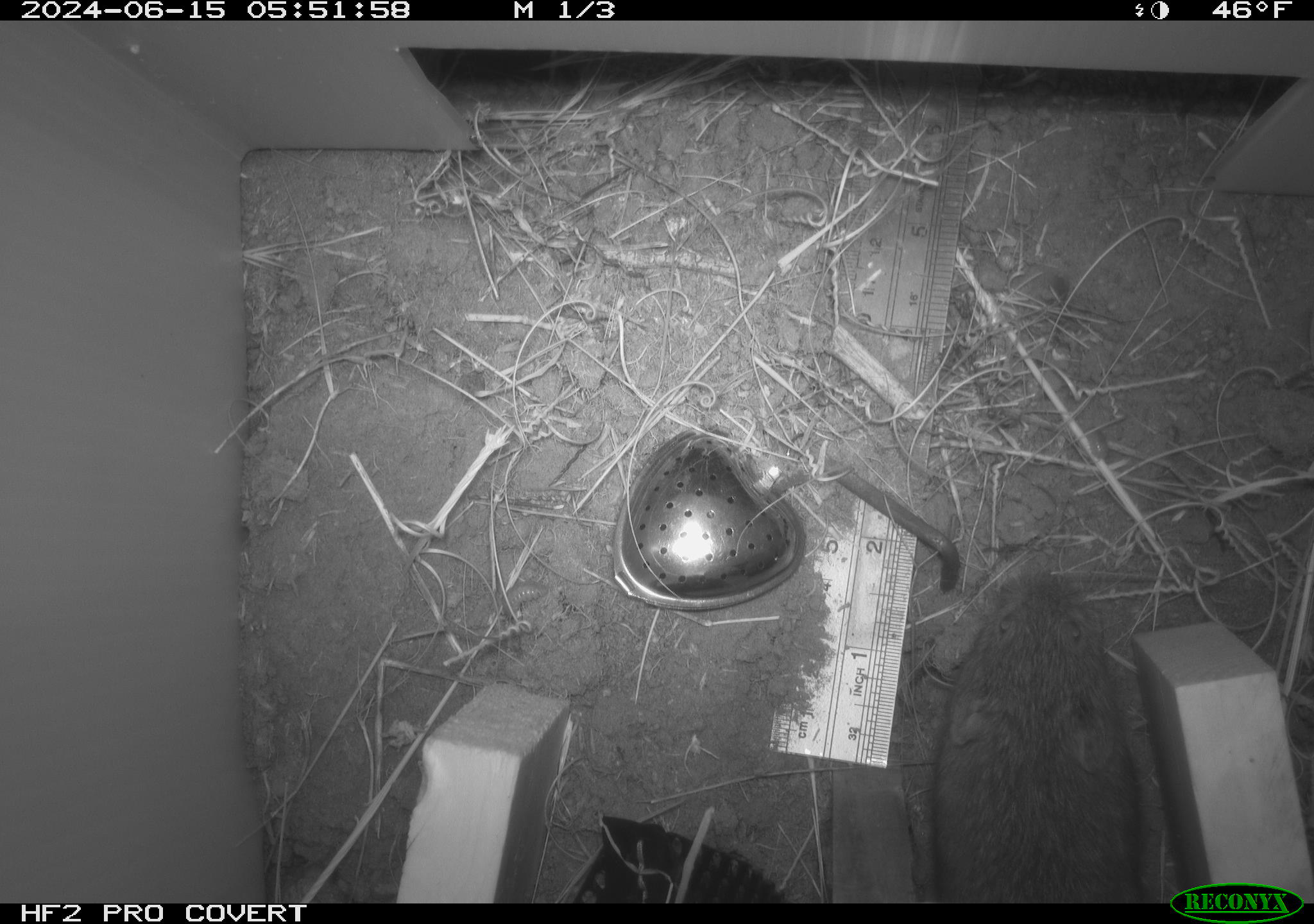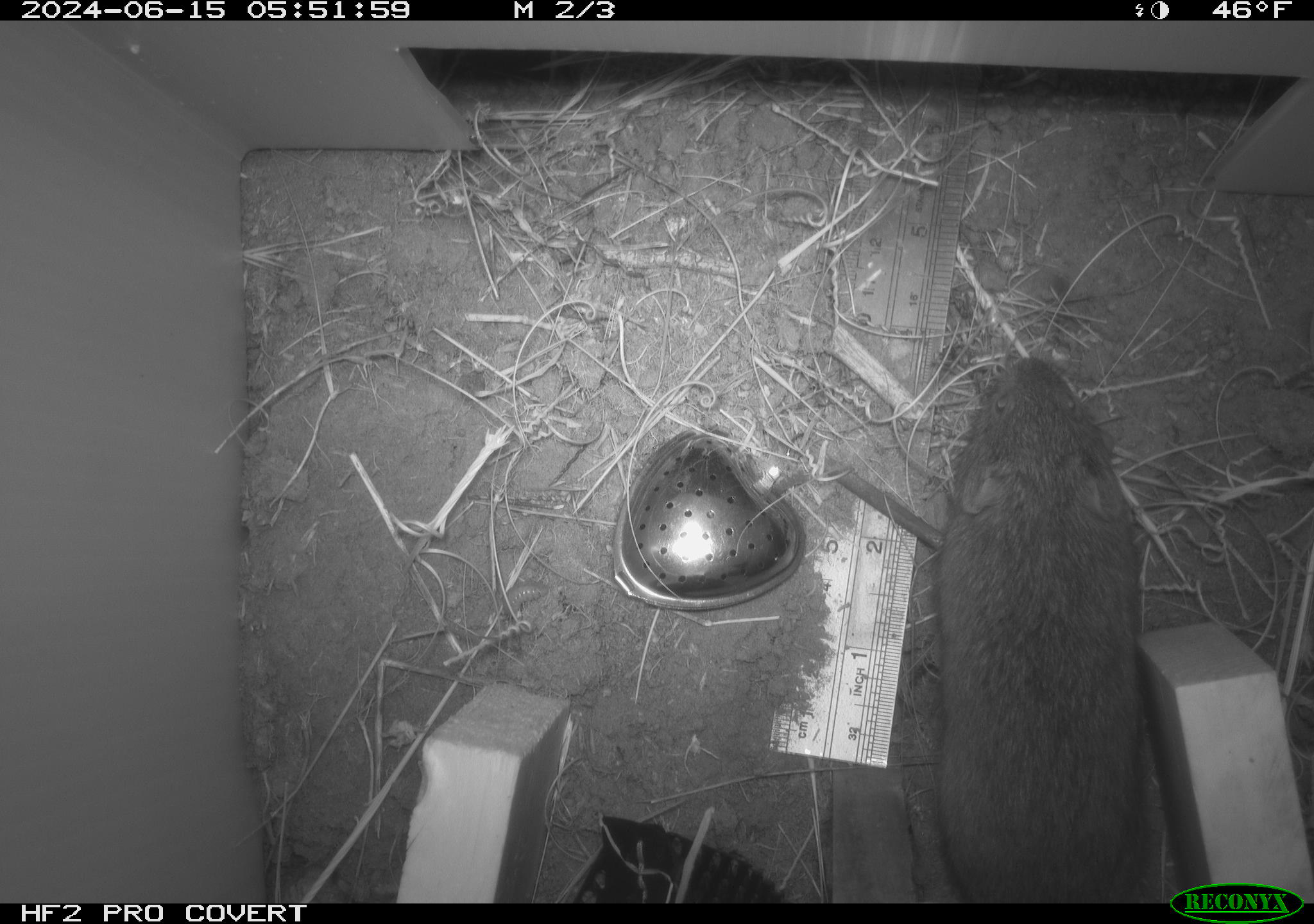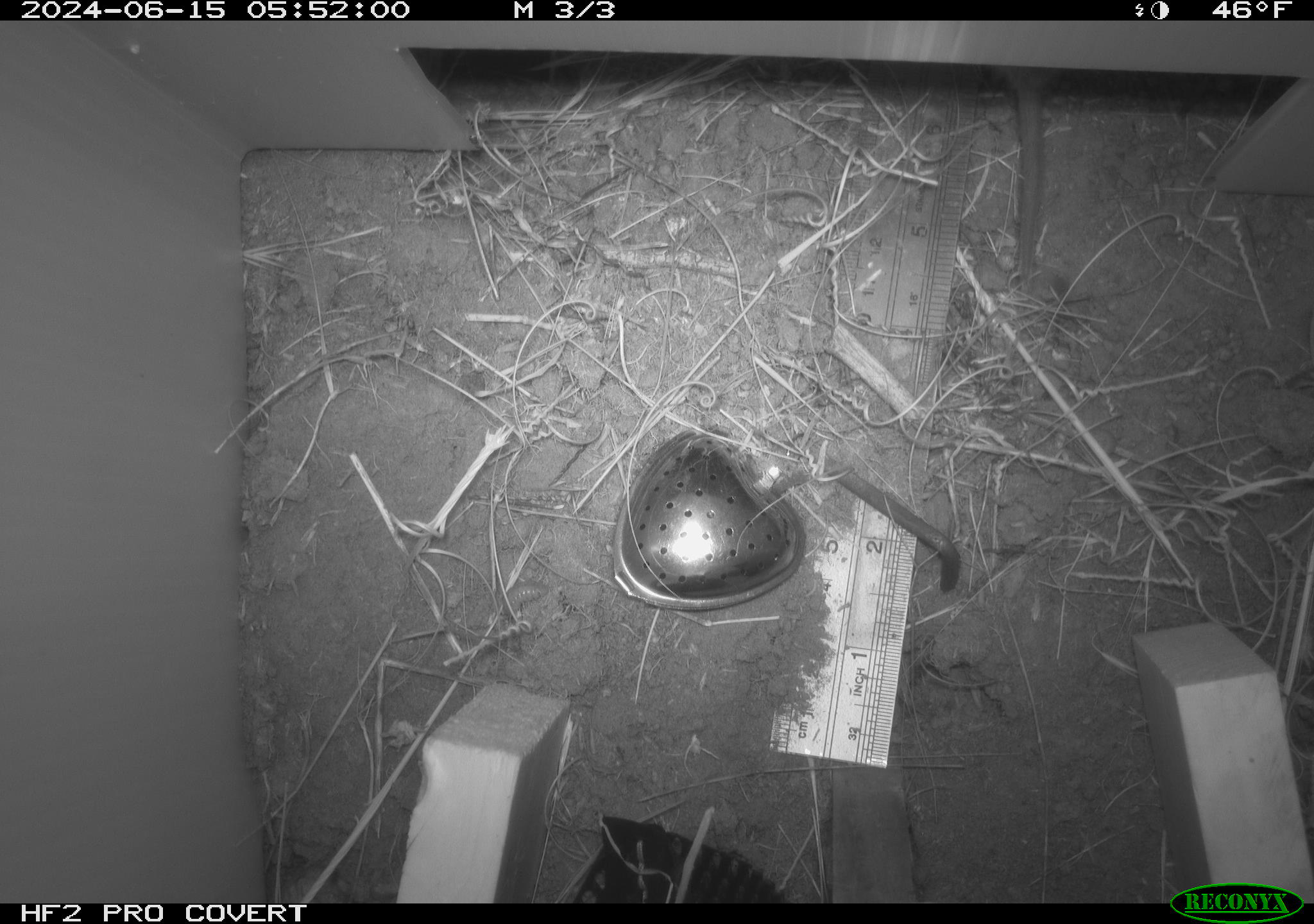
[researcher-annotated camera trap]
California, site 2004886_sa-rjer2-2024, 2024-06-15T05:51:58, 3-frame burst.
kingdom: Animalia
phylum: Chordata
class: Mammalia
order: Rodentia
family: Cricetidae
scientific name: Arvicolinae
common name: voles, lemmings, and muskrats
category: arvicolinae subfamily